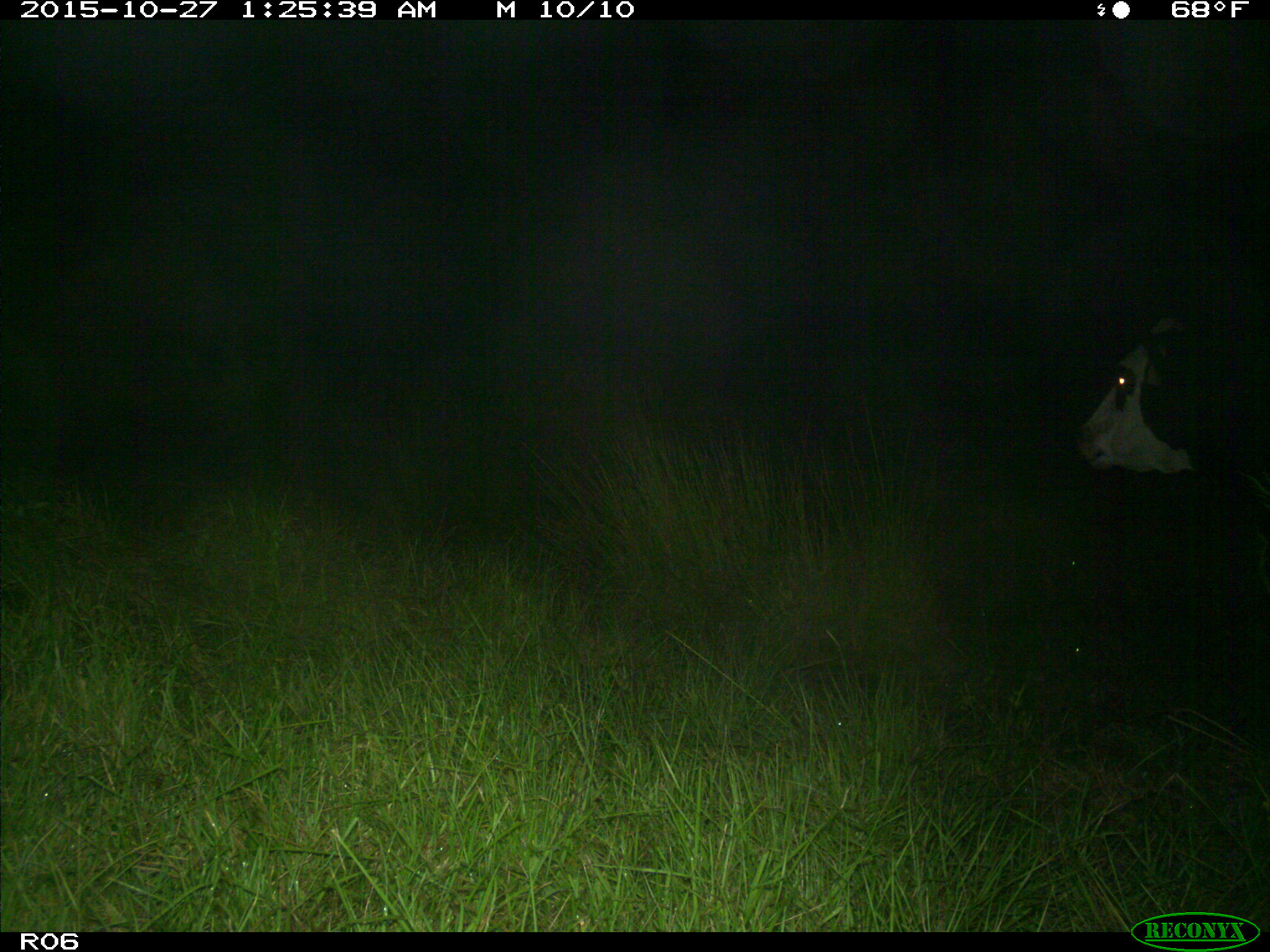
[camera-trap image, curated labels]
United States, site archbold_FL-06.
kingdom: Animalia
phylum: Chordata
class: Mammalia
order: Artiodactyla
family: Bovidae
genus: Bos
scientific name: Bos taurus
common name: domestic cow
Bos taurus (domestic cow).